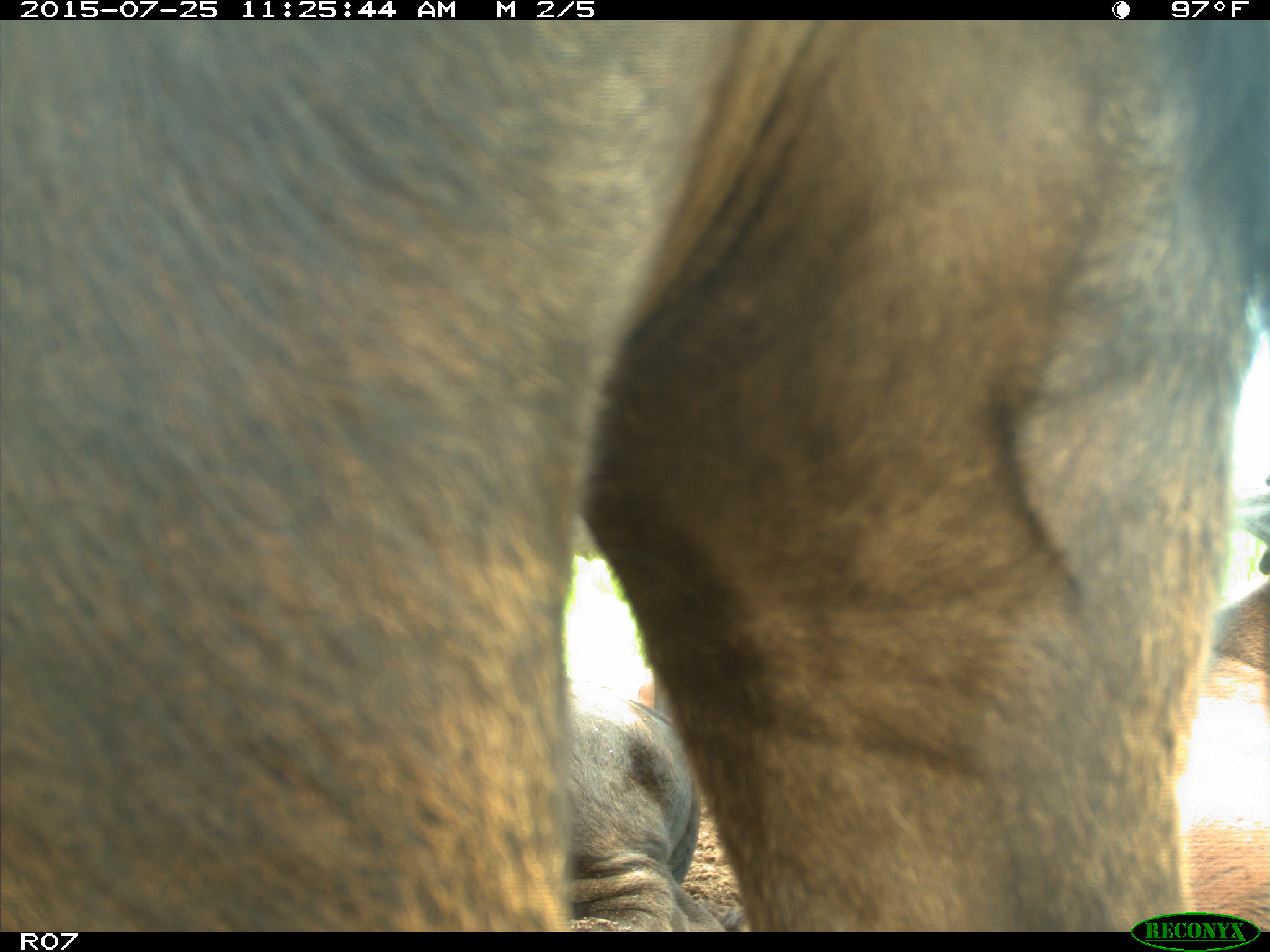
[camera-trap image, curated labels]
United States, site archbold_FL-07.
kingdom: Animalia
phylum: Chordata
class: Mammalia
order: Artiodactyla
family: Bovidae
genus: Bos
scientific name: Bos taurus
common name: domestic cow